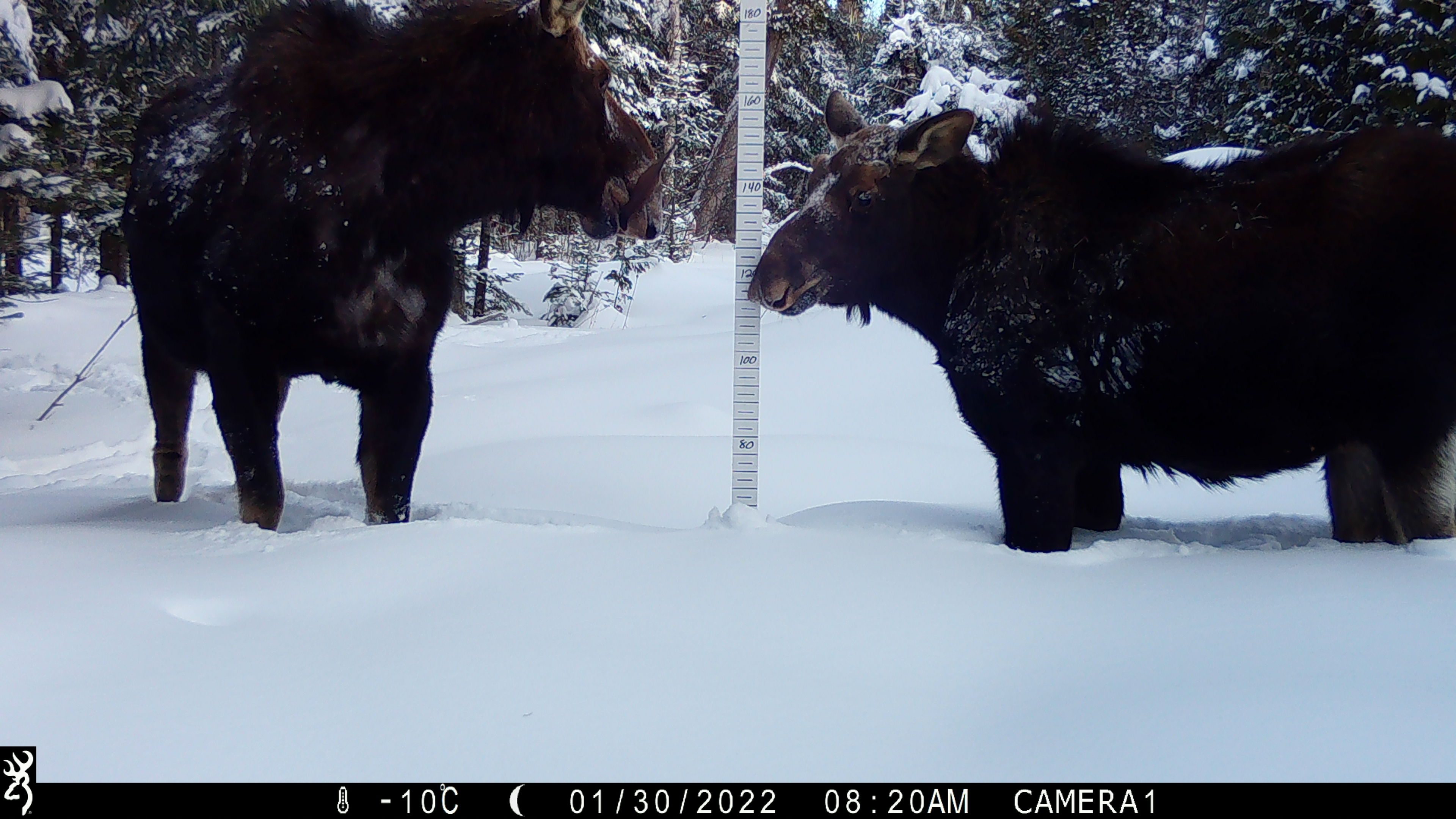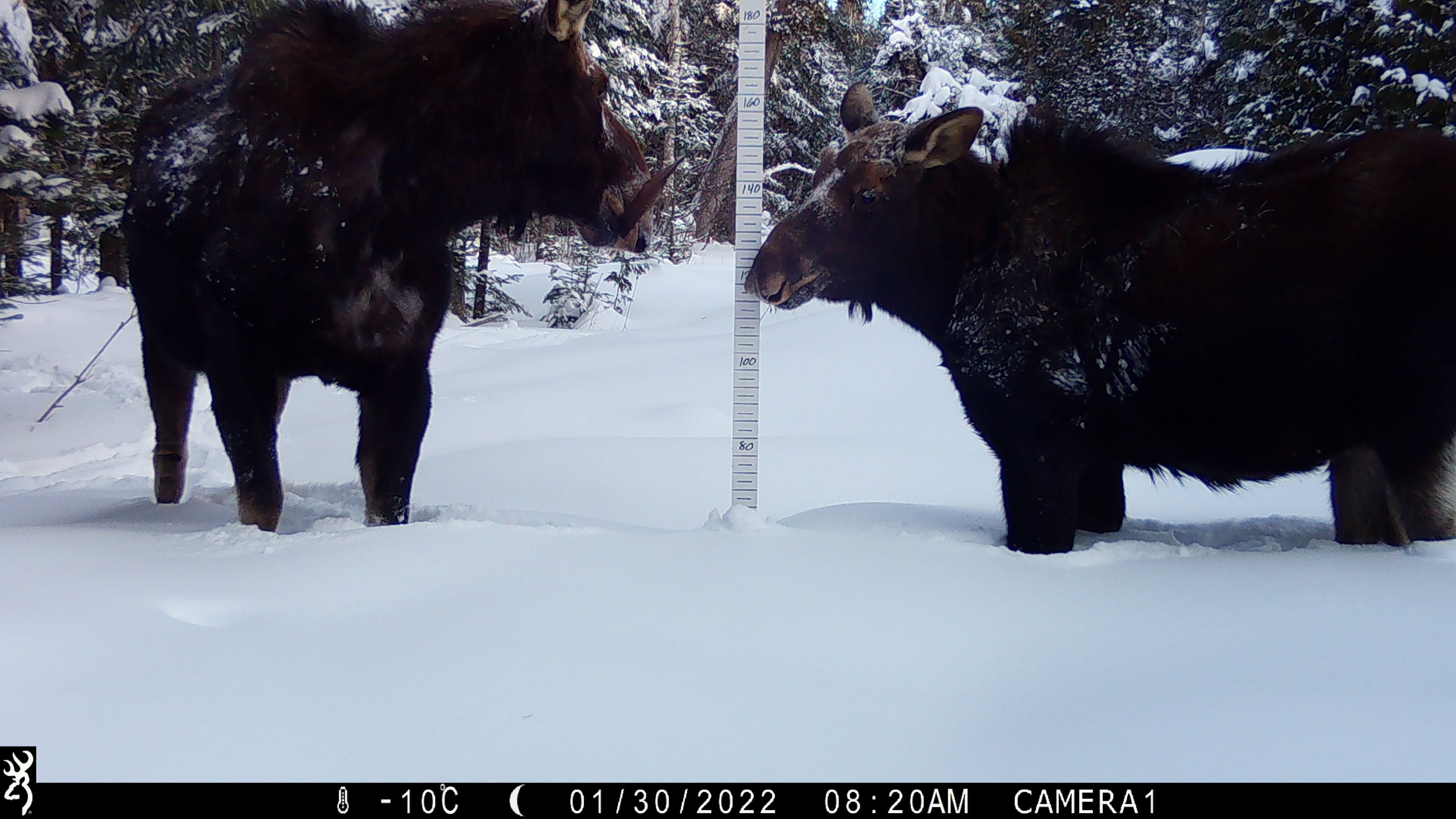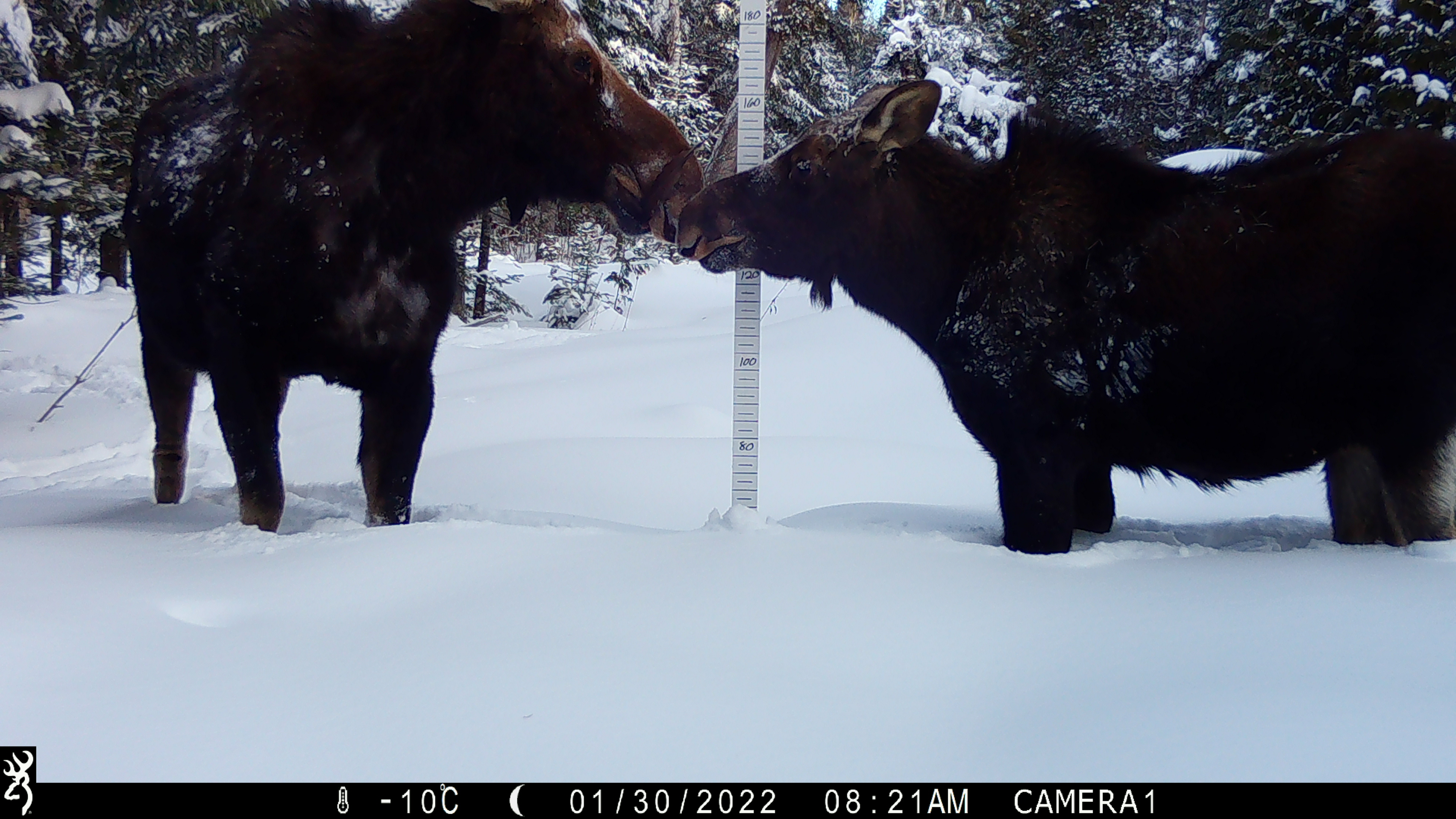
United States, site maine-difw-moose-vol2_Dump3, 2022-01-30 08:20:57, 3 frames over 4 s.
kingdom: Animalia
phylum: Chordata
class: Mammalia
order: Artiodactyla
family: Cervidae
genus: Alces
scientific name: Alces alces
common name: moose